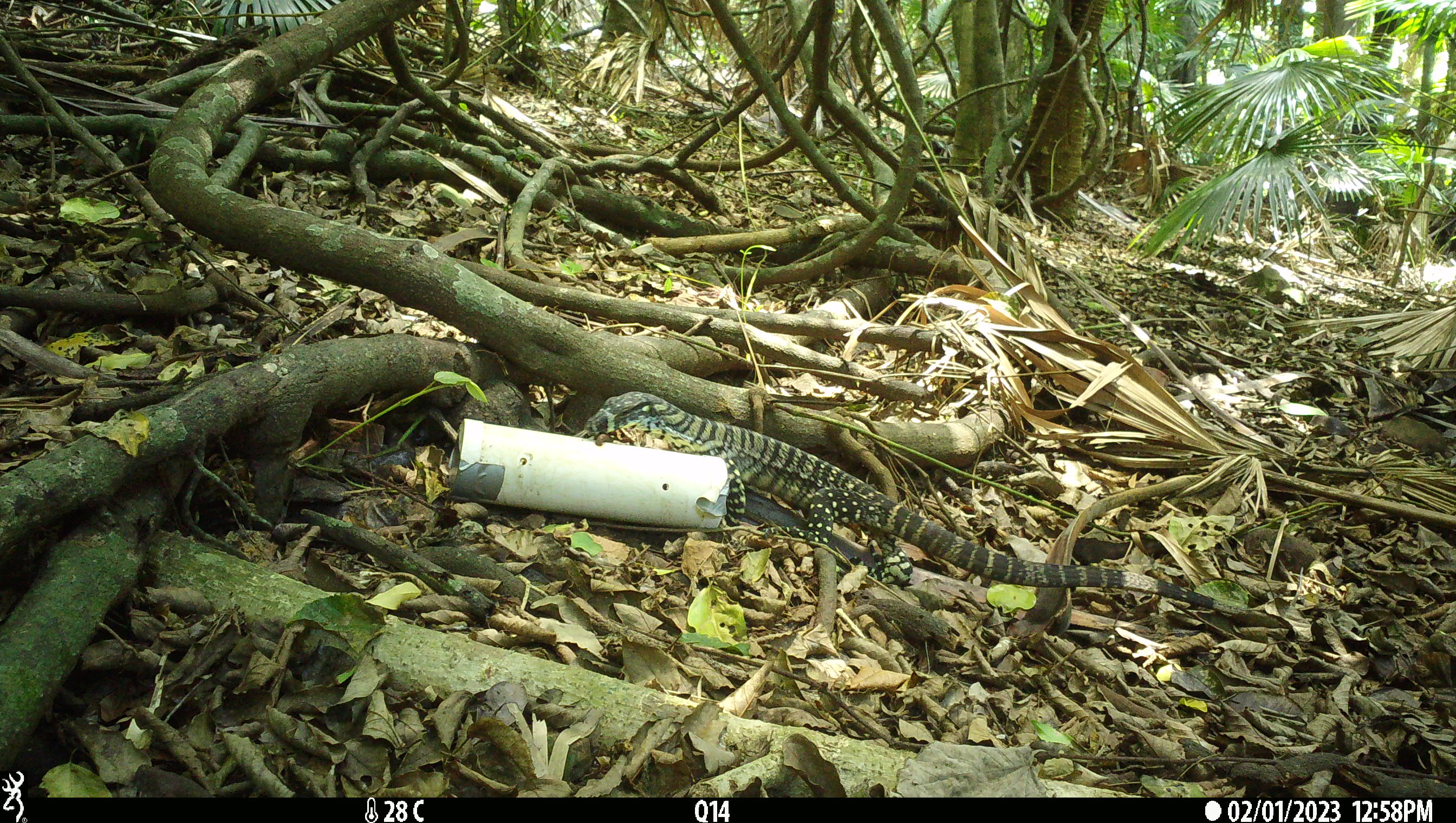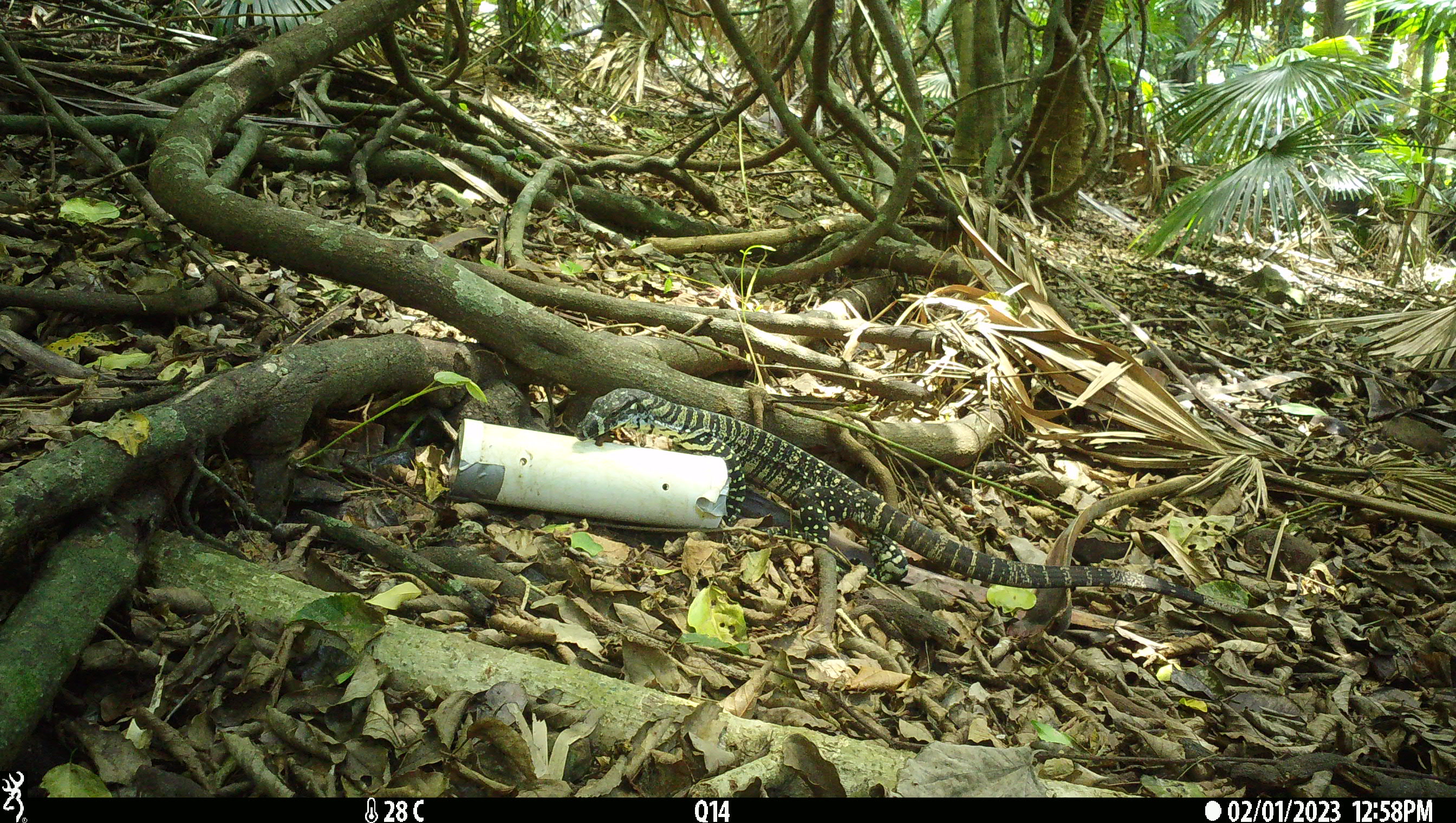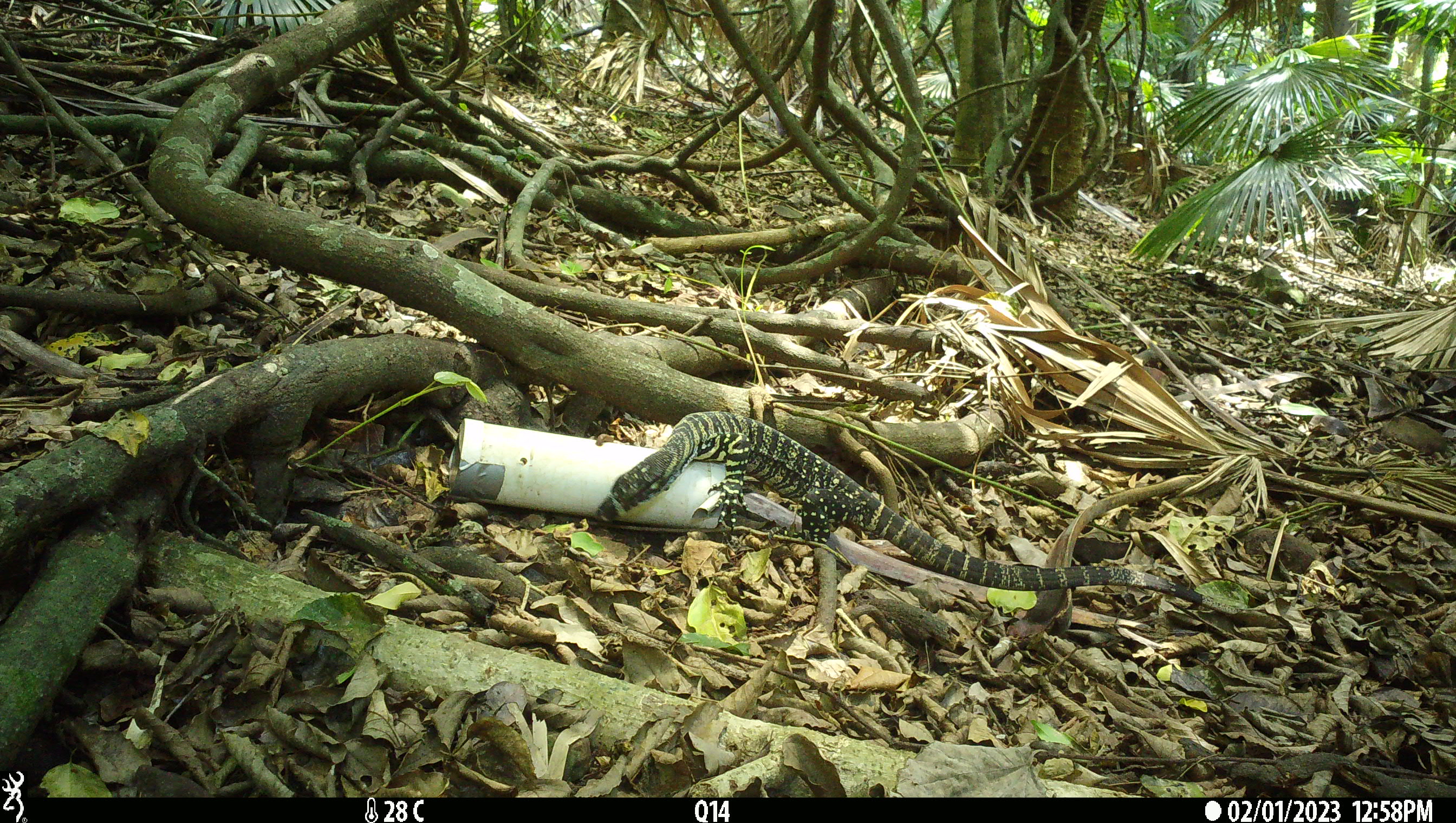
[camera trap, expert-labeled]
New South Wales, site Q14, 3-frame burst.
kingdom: Animalia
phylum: Chordata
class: Reptilia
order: Squamata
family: Varanidae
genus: Varanus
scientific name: Varanus varius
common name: lace monitor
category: goanna